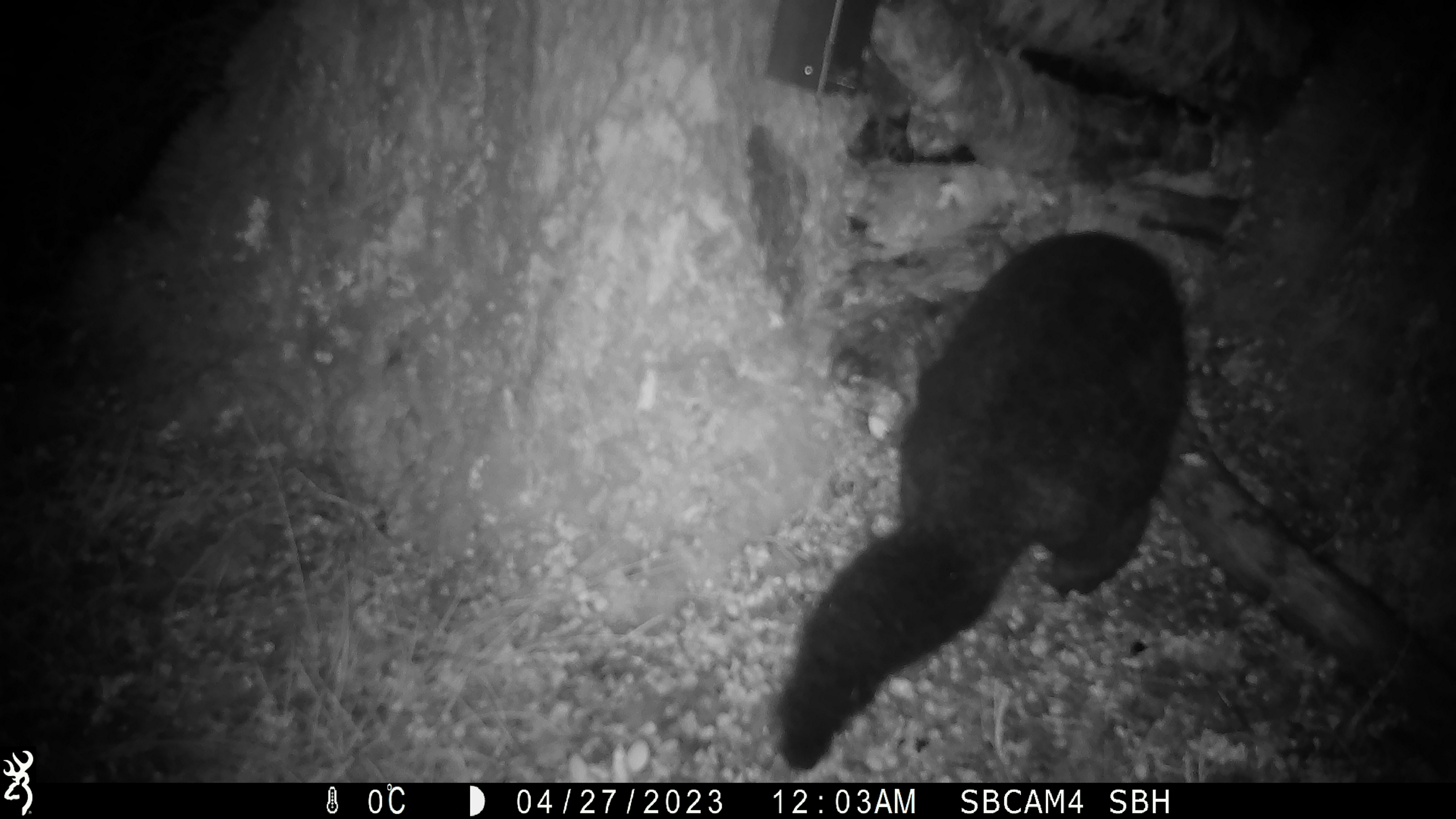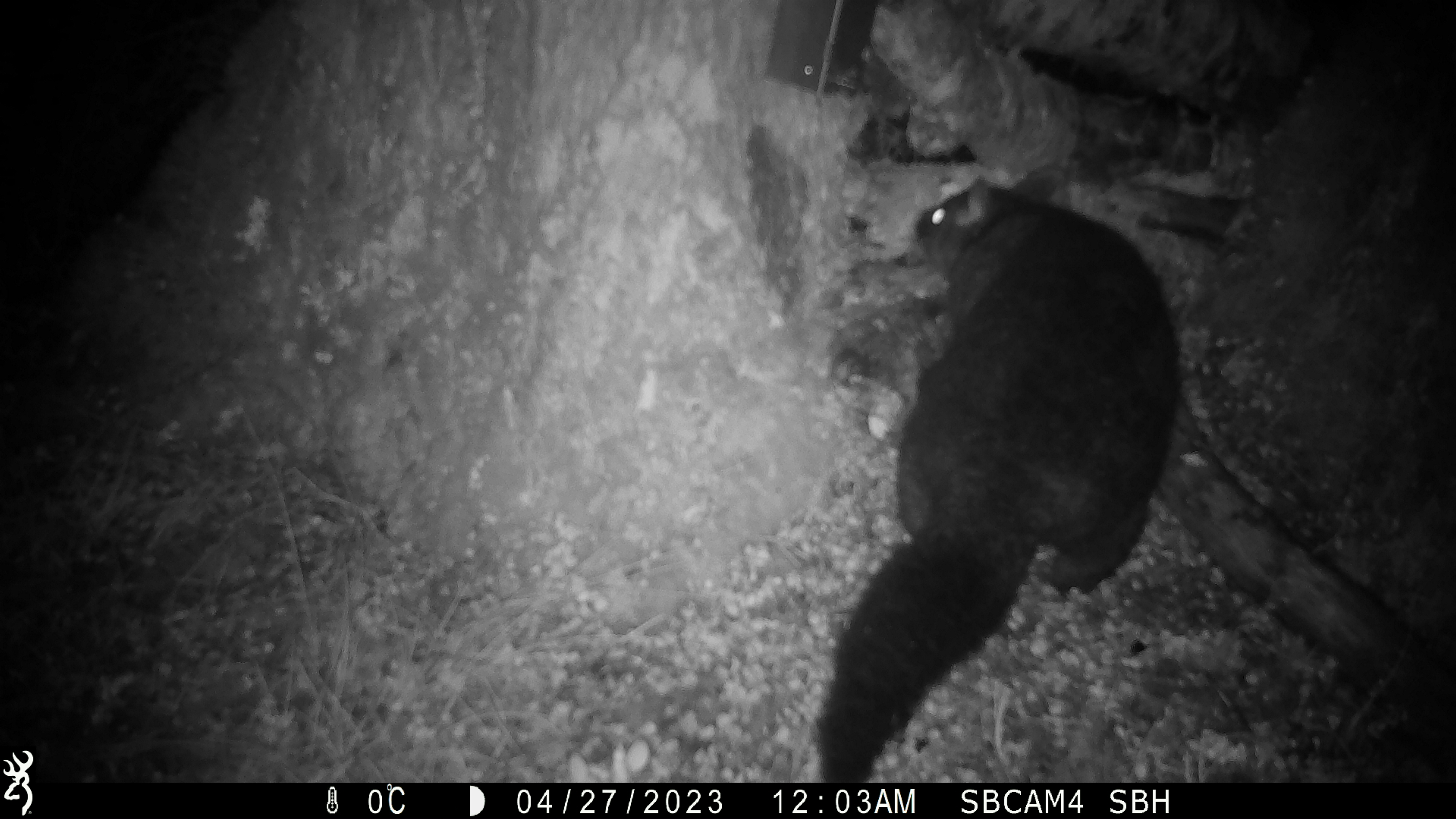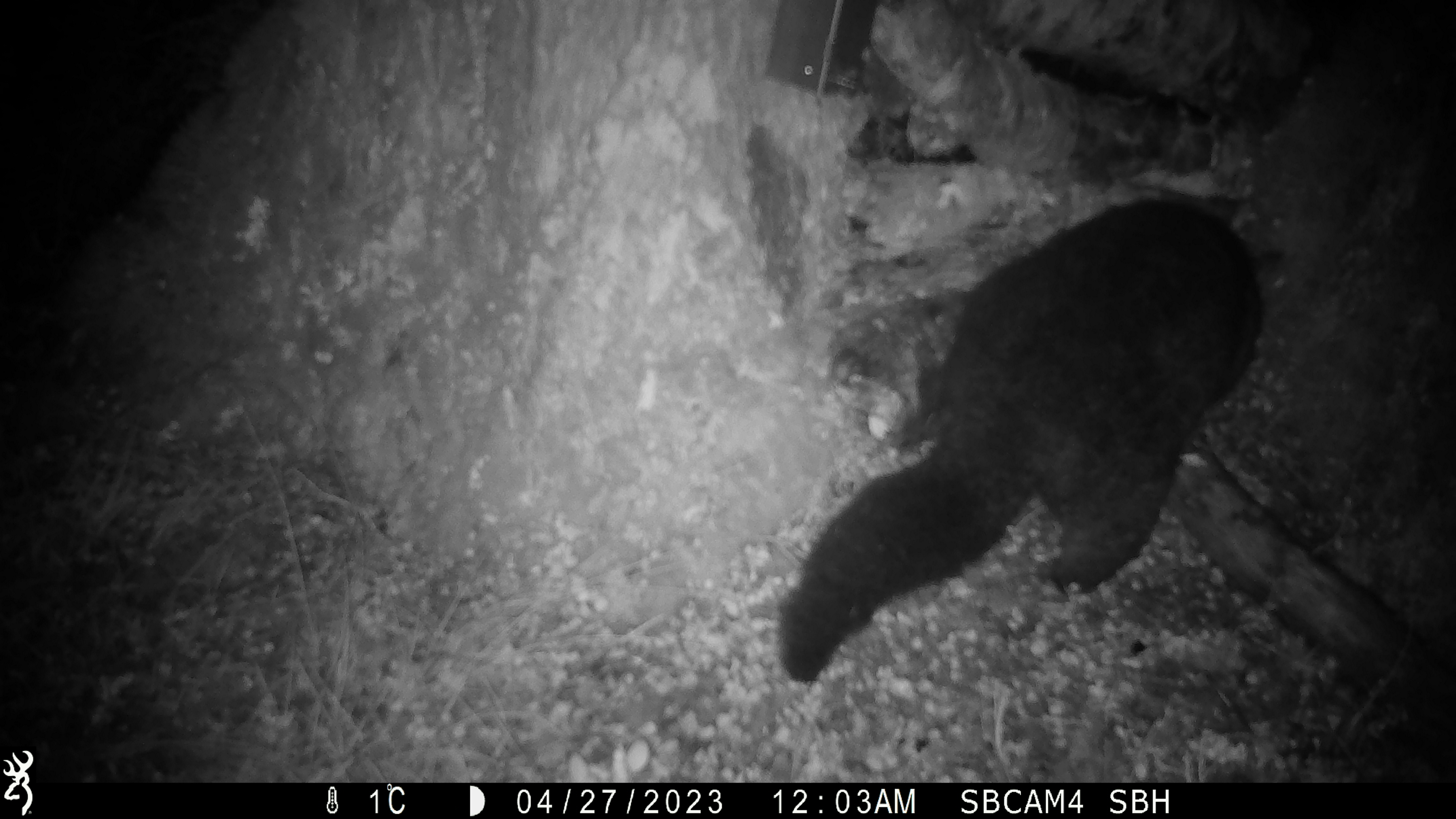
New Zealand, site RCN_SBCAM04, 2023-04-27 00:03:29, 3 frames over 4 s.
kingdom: Animalia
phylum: Chordata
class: Mammalia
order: Diprotodontia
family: Phalangeridae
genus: Trichosurus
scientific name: Trichosurus vulpecula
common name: common brushtail possum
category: possum